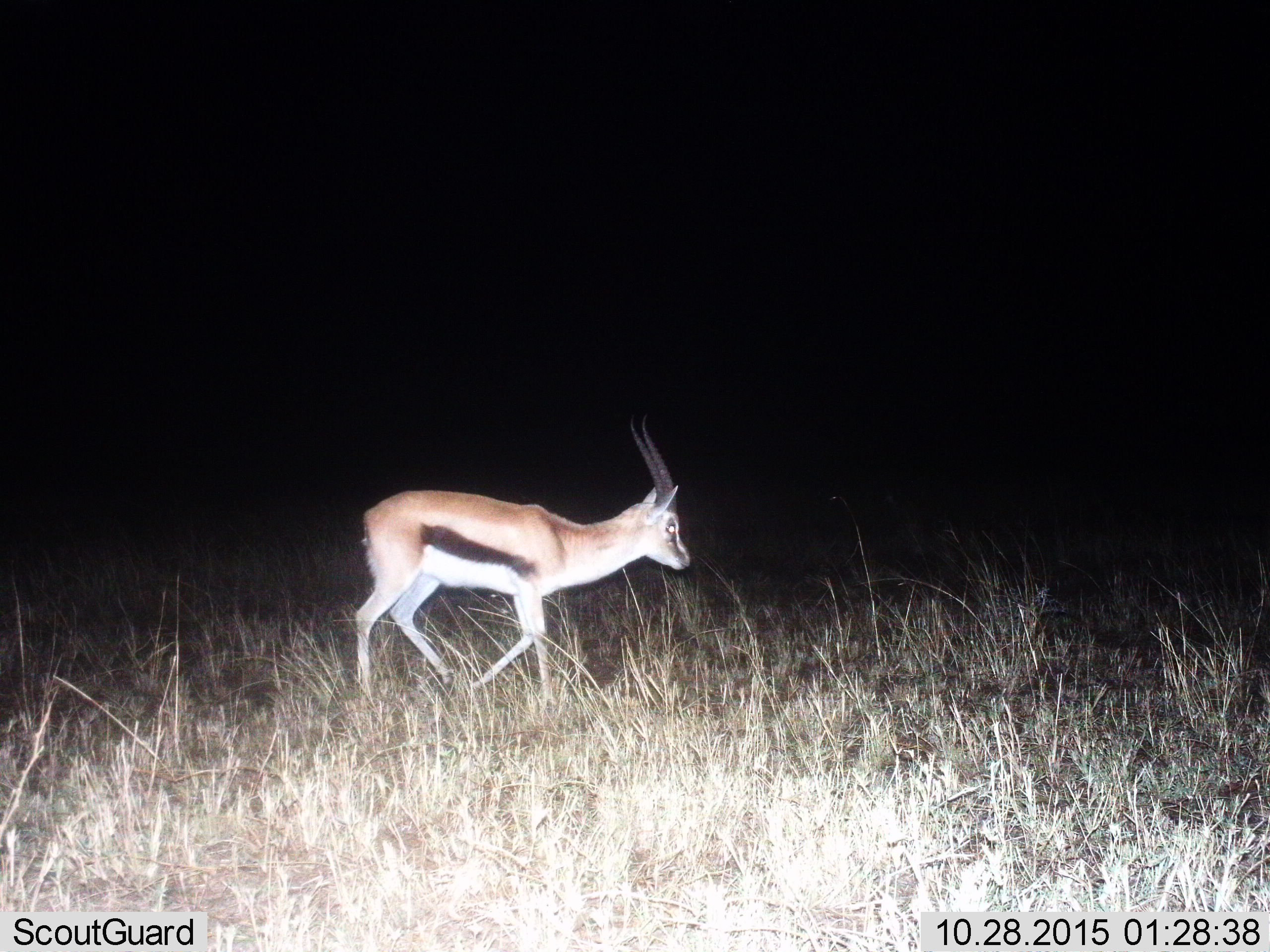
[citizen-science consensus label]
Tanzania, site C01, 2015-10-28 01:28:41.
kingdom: Animalia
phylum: Chordata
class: Mammalia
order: Artiodactyla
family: Bovidae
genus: Eudorcas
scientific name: Eudorcas thomsonii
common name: thomson's gazelle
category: gazellethomsons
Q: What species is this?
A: Gazellethomsons (thomson's gazelle) (Eudorcas thomsonii).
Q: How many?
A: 1.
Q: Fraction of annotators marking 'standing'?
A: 0%.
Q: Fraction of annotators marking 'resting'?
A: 0%.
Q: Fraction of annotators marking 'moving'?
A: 100%.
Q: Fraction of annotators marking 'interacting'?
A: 0%.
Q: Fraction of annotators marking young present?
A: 0%.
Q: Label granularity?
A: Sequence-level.